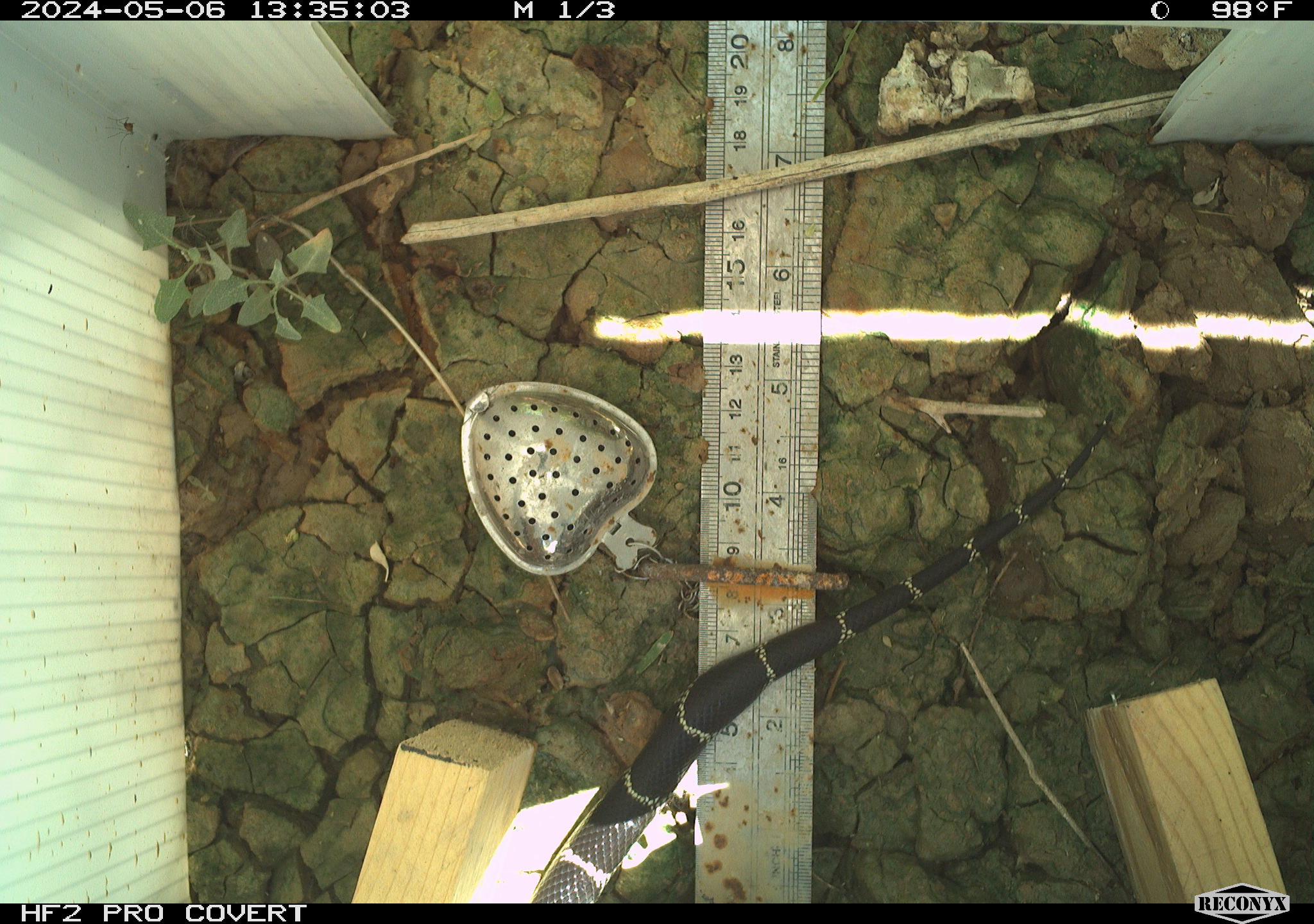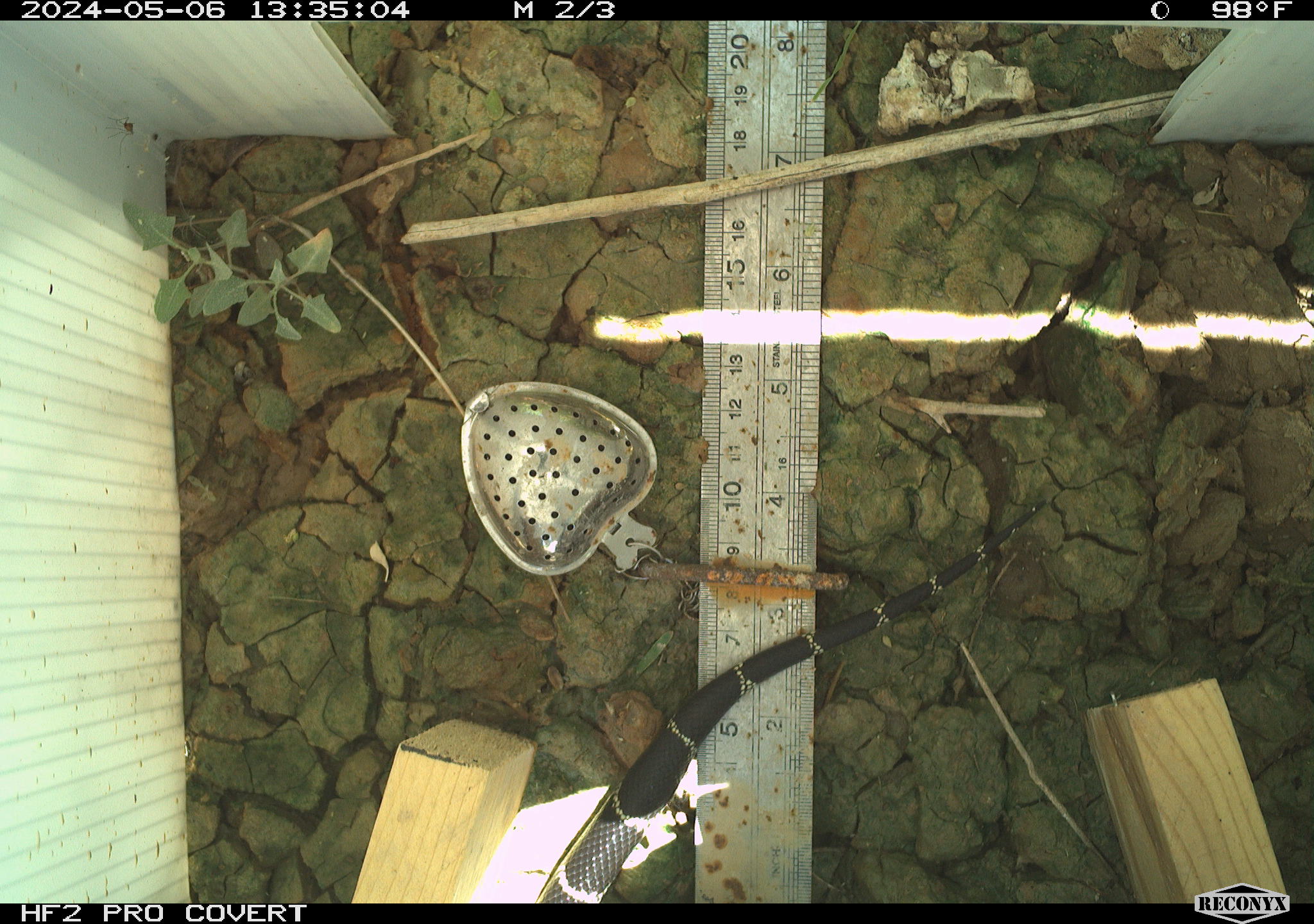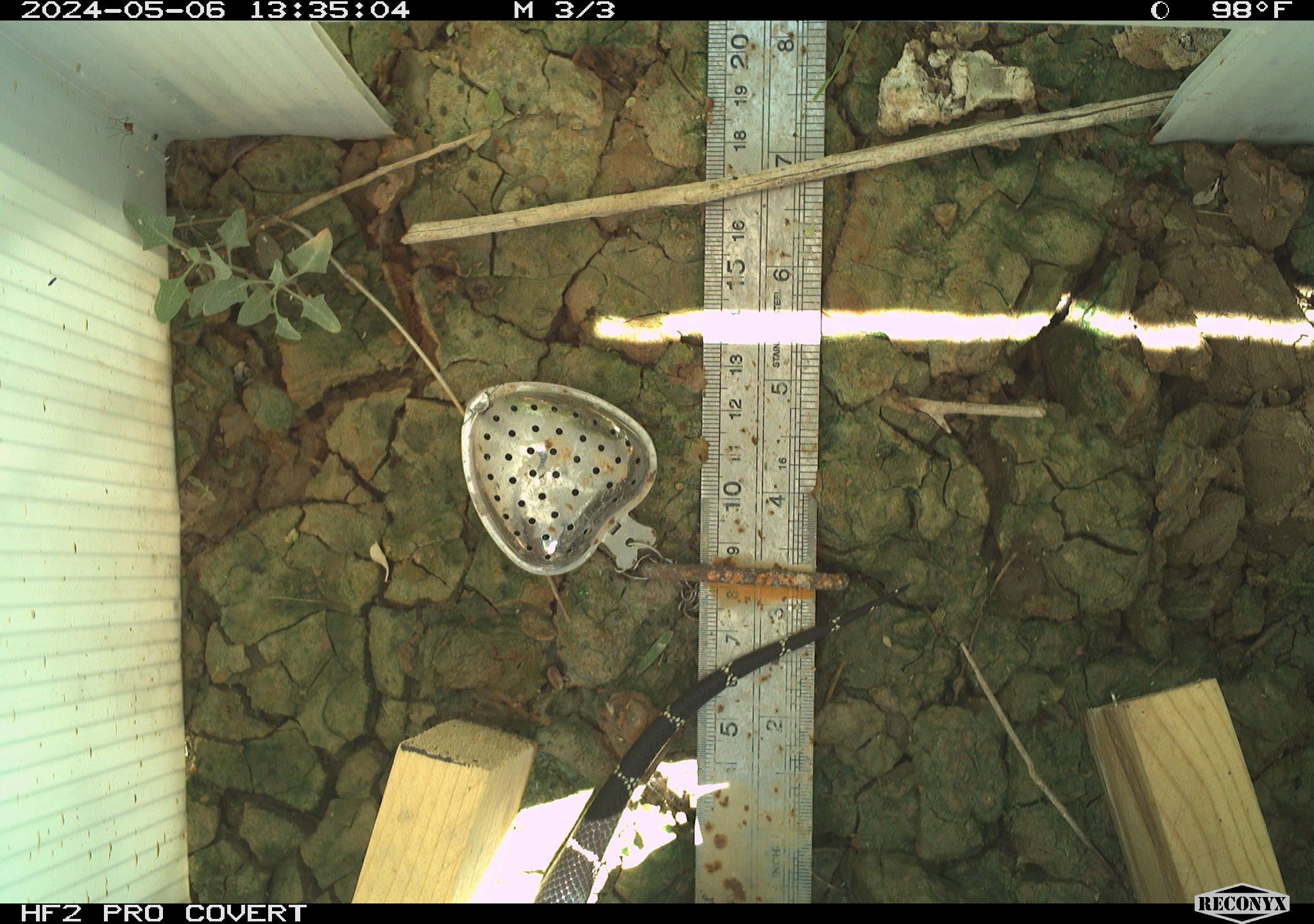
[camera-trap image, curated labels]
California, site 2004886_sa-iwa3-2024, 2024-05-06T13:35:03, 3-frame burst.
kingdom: Animalia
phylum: Chordata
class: Reptilia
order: Squamata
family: Colubridae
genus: Lampropeltis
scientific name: Lampropeltis californiae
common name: california kingsnake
California kingsnake (Lampropeltis californiae).